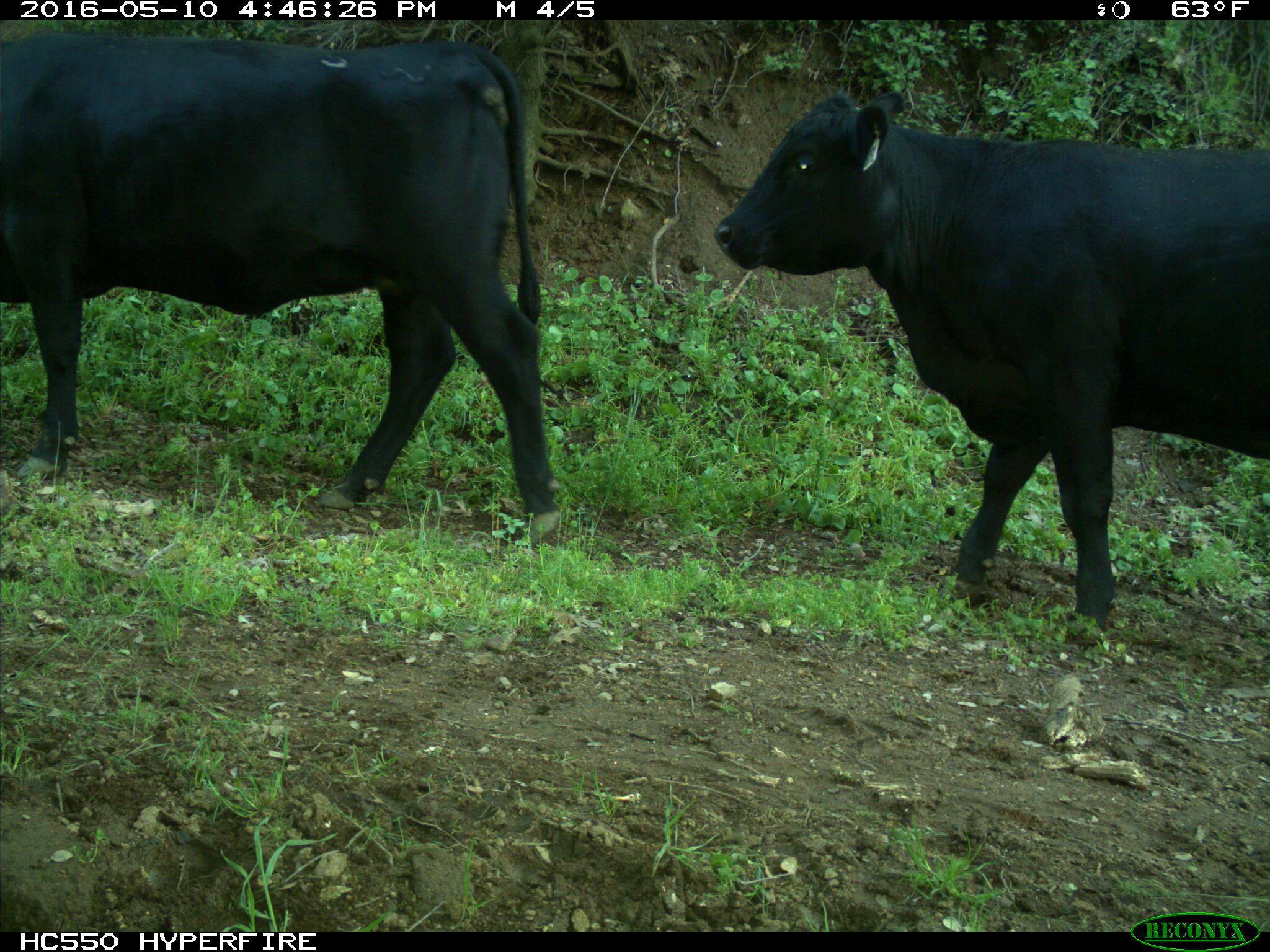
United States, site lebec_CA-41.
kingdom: Animalia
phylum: Chordata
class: Mammalia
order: Artiodactyla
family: Bovidae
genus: Bos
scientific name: Bos taurus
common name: domestic cow